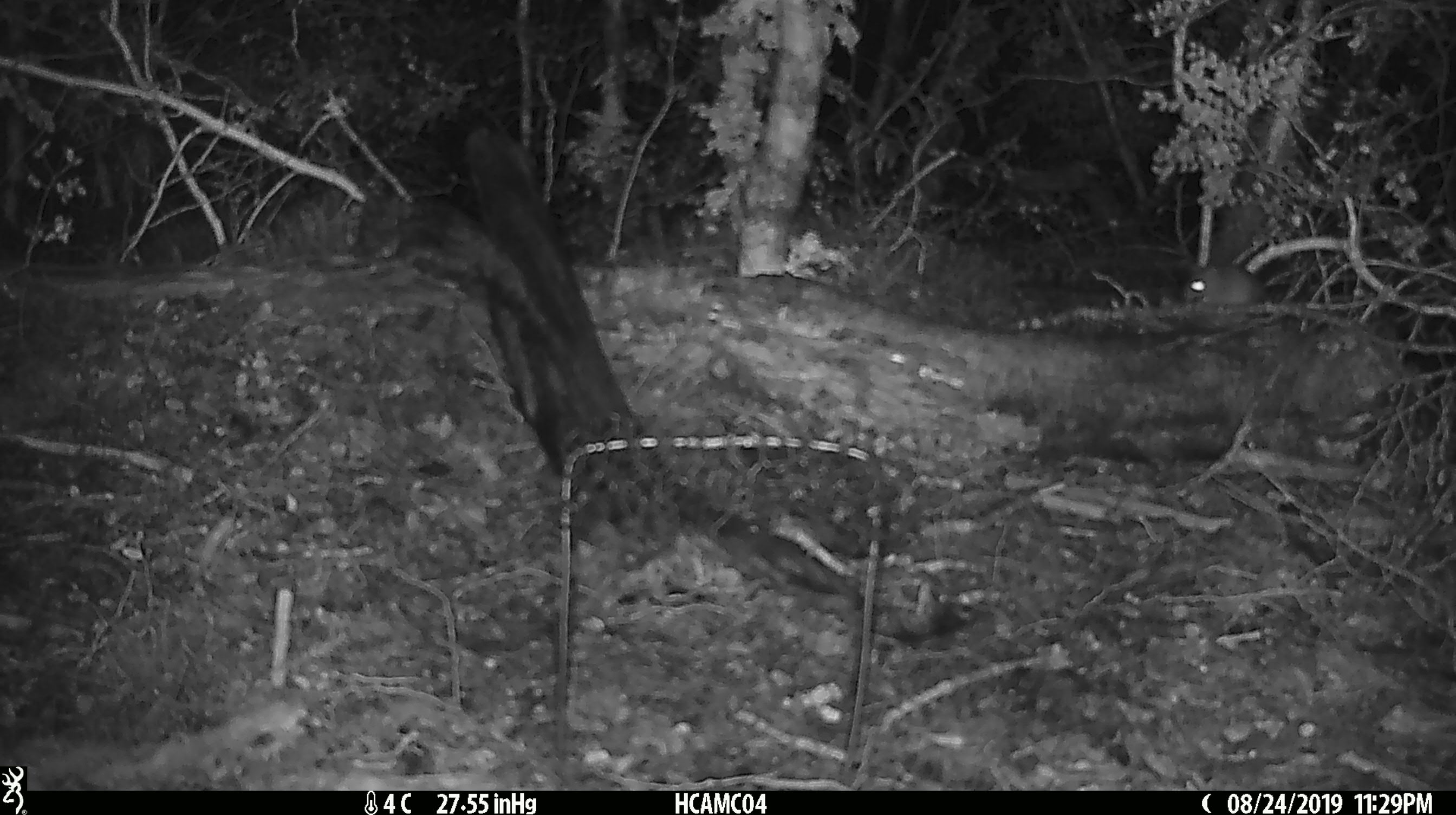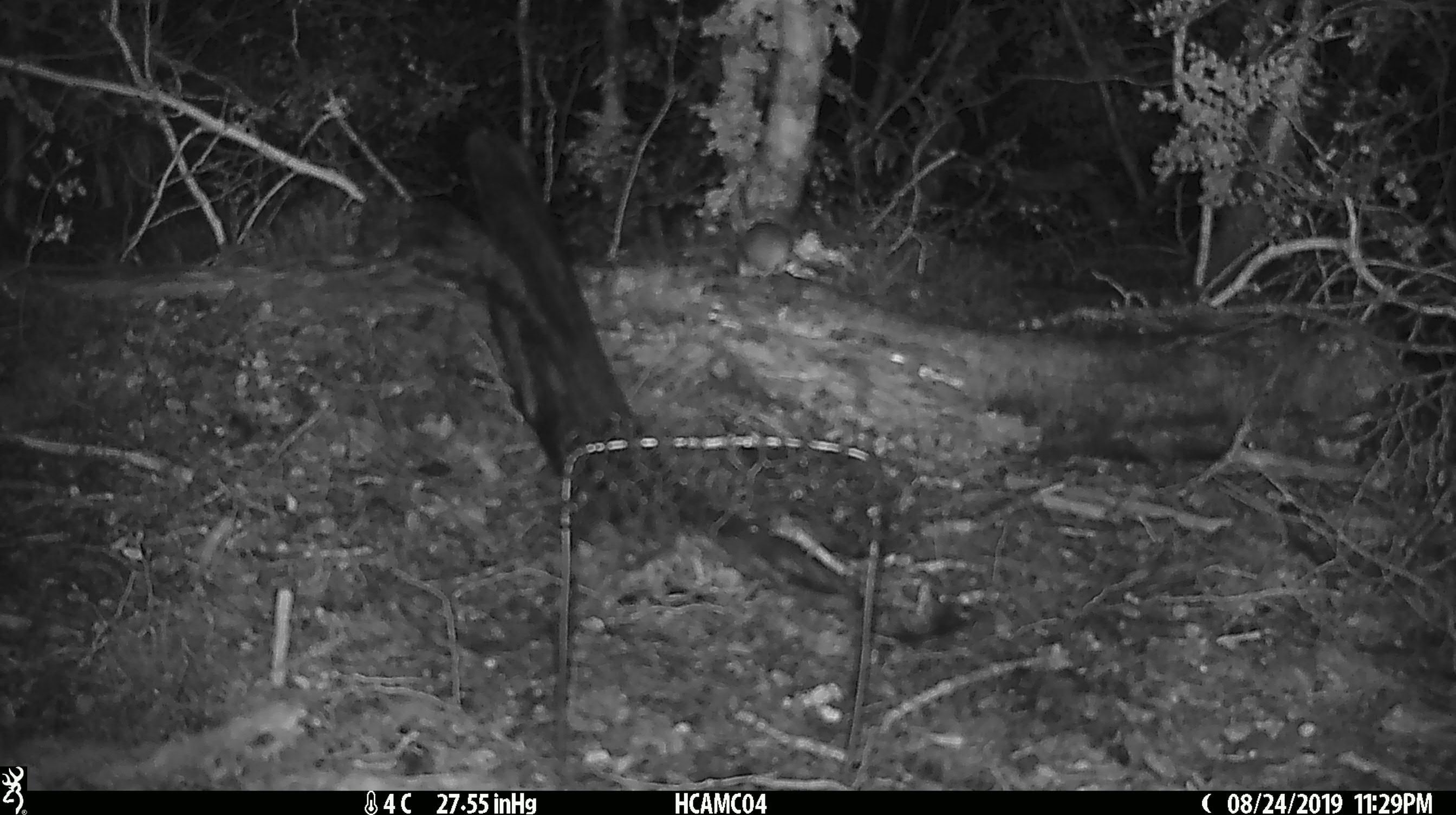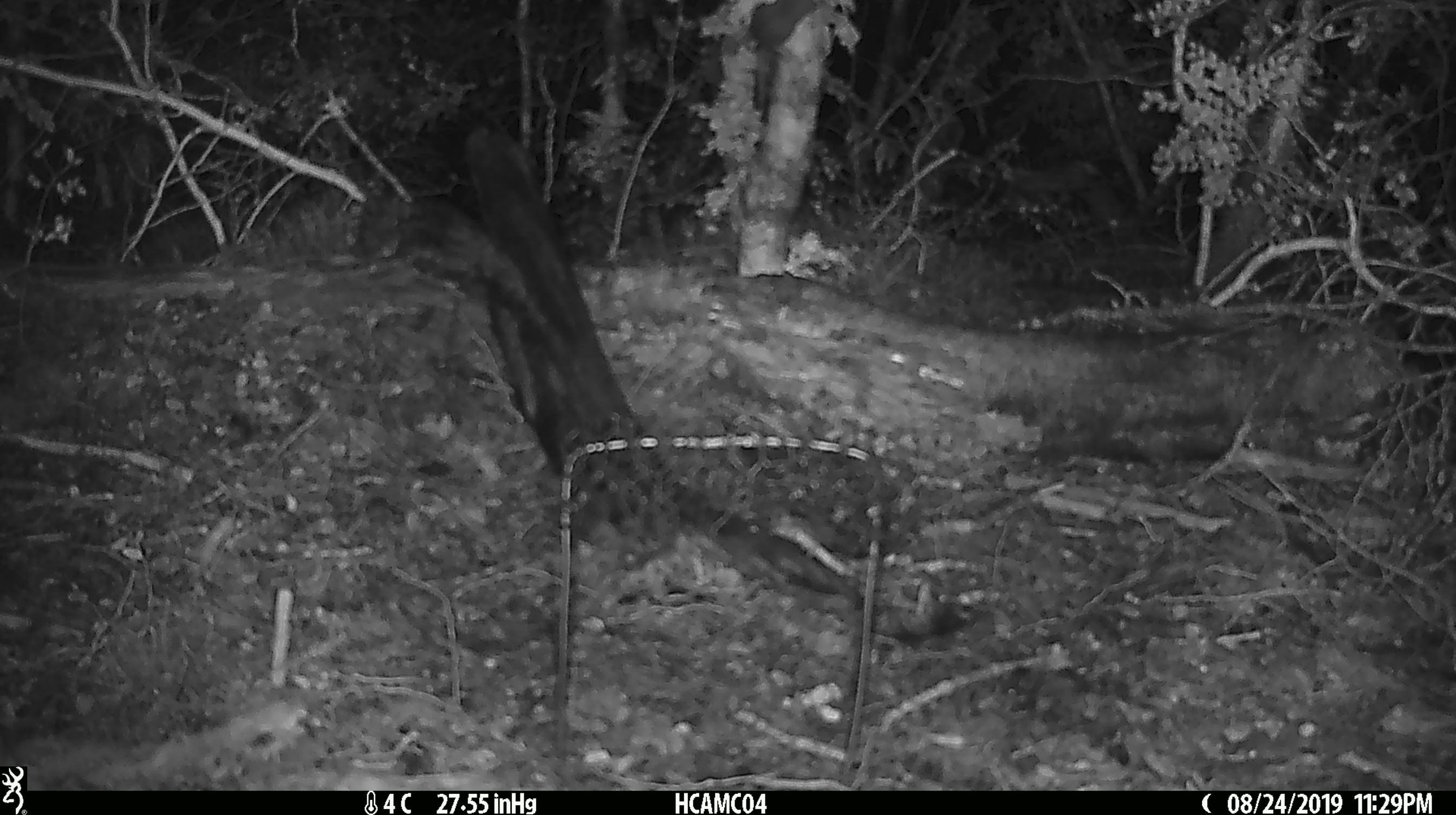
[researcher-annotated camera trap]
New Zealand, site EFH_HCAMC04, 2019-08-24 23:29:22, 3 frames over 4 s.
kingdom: Animalia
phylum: Chordata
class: Mammalia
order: Rodentia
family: Muridae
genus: Mus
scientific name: Mus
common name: mouse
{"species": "mouse (Mus)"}